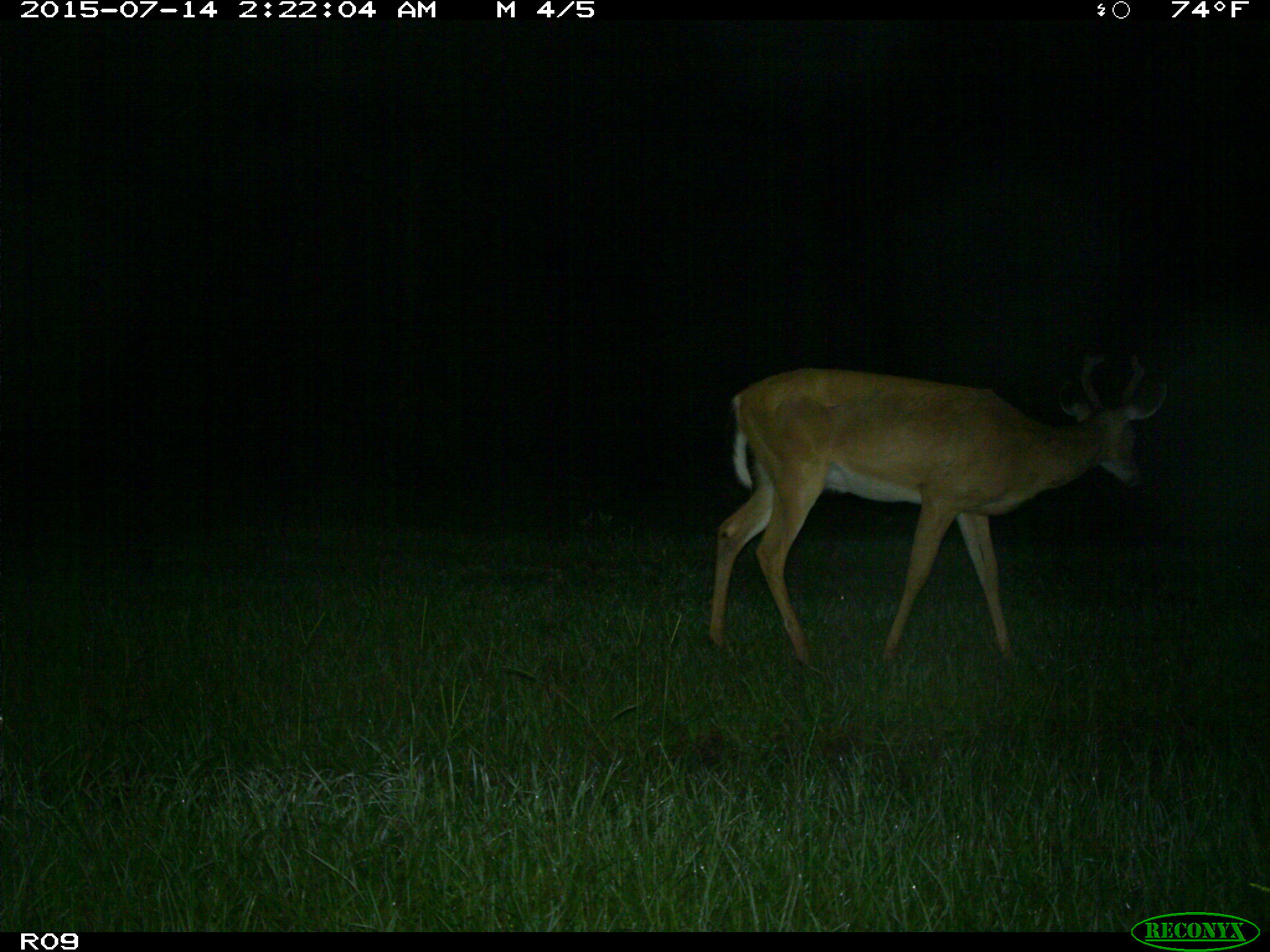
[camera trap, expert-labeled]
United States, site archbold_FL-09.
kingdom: Animalia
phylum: Chordata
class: Mammalia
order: Artiodactyla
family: Cervidae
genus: Odocoileus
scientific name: Odocoileus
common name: deer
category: unidentified deer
Unidentified deer (deer) (Odocoileus).